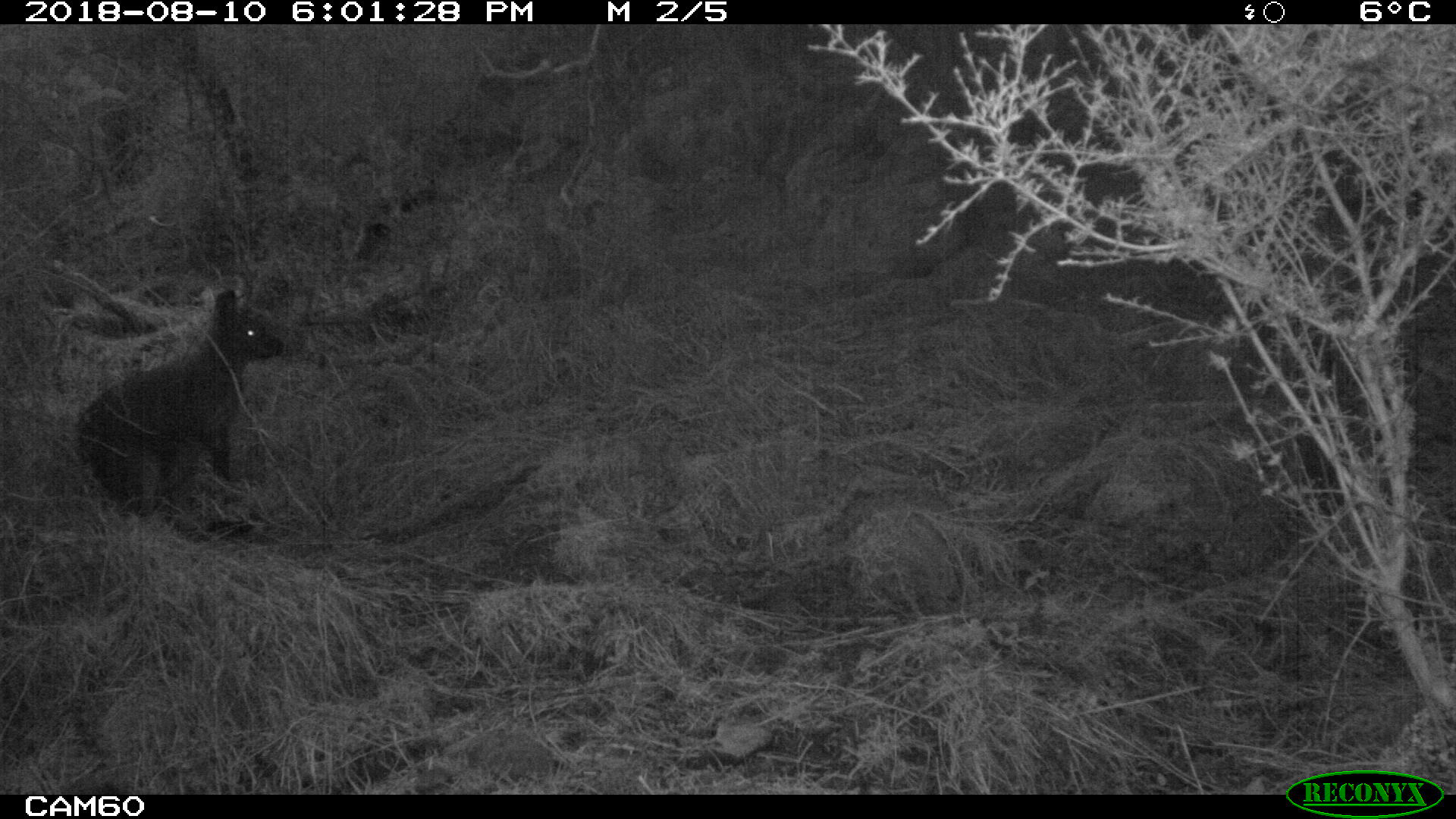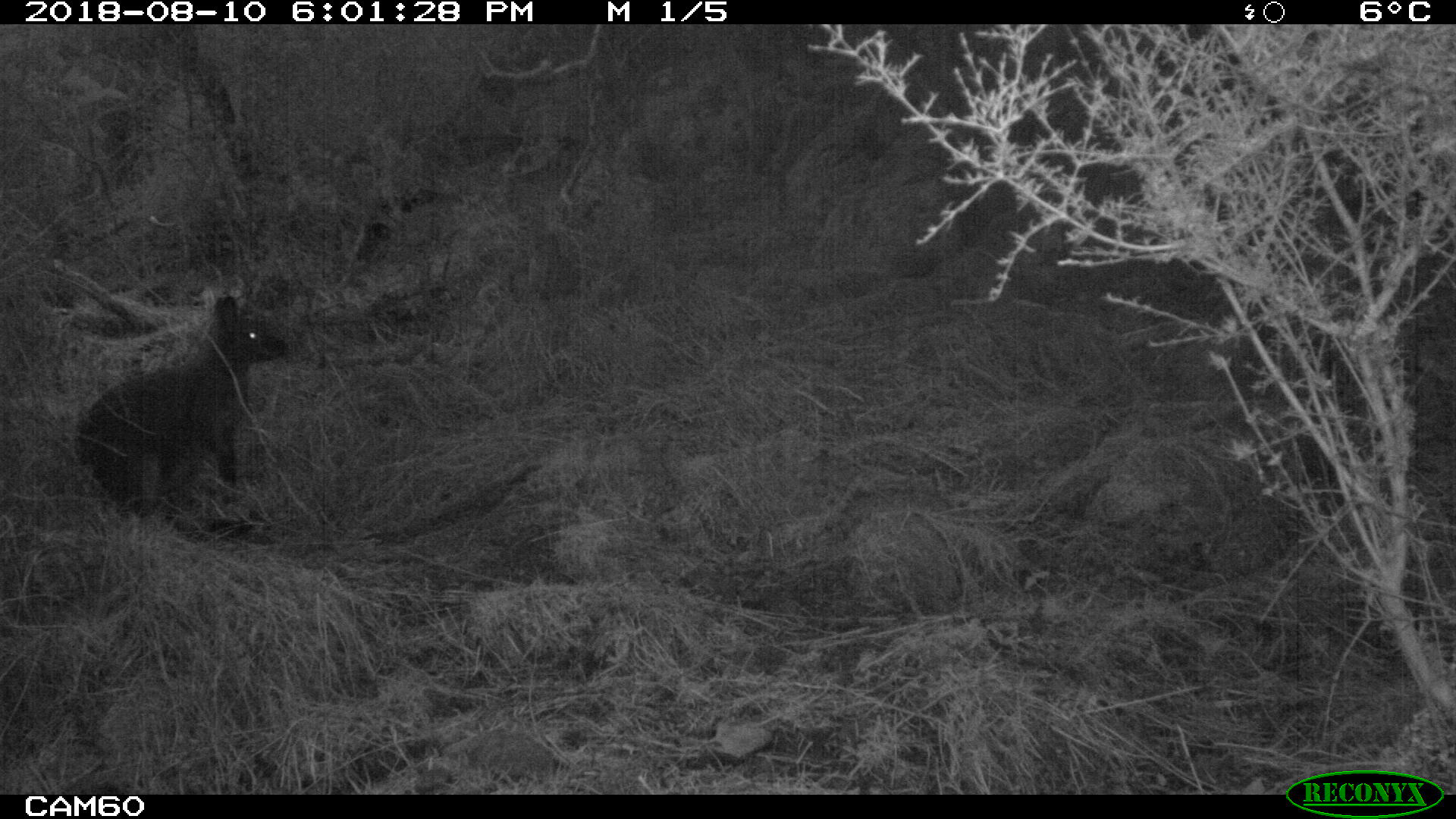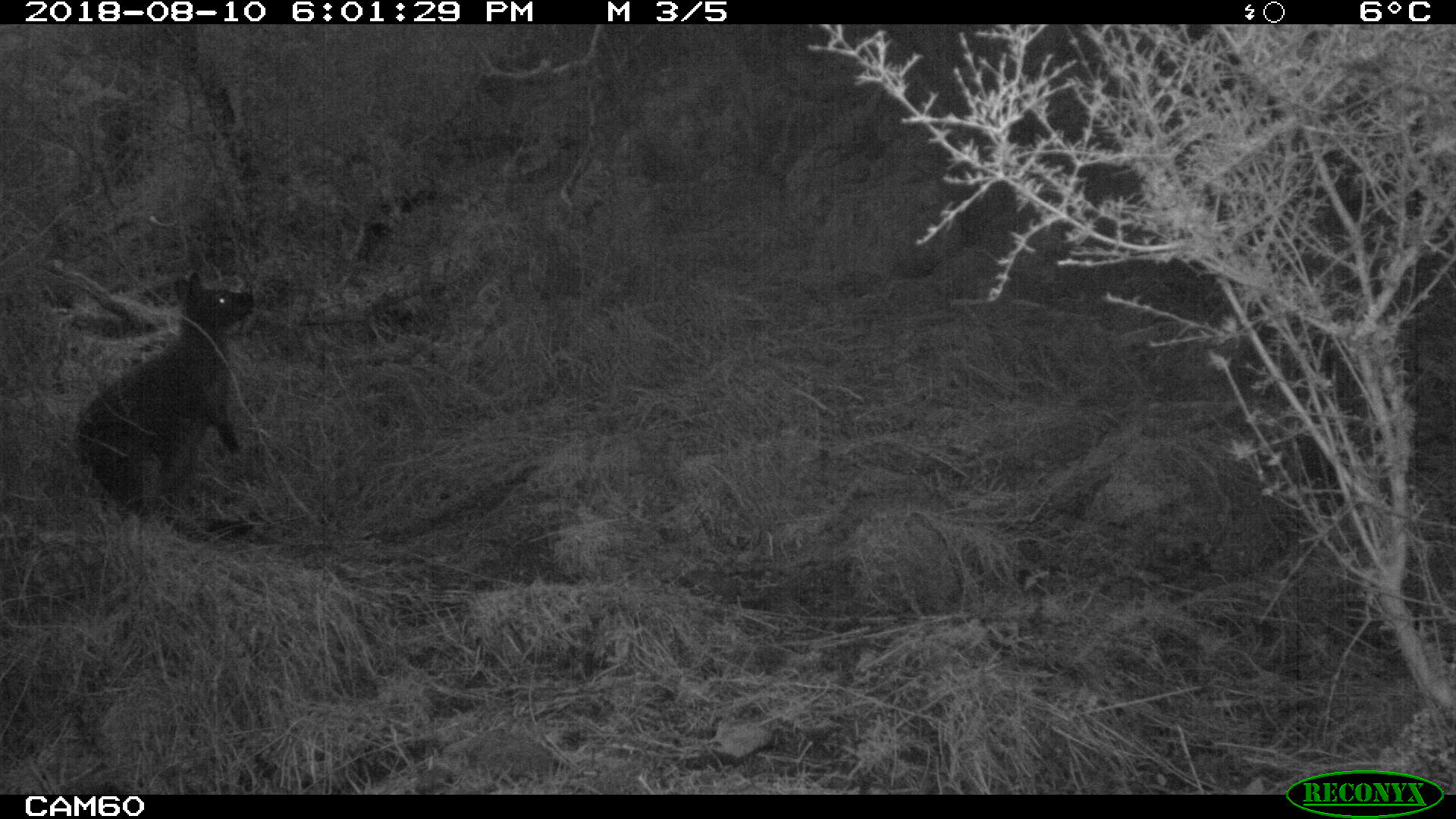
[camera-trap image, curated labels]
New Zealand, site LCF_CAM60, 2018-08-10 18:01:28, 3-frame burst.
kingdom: Animalia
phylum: Chordata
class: Mammalia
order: Diprotodontia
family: Macropodidae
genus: Notamacropus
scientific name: Notamacropus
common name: wallaby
Wallaby (Notamacropus).